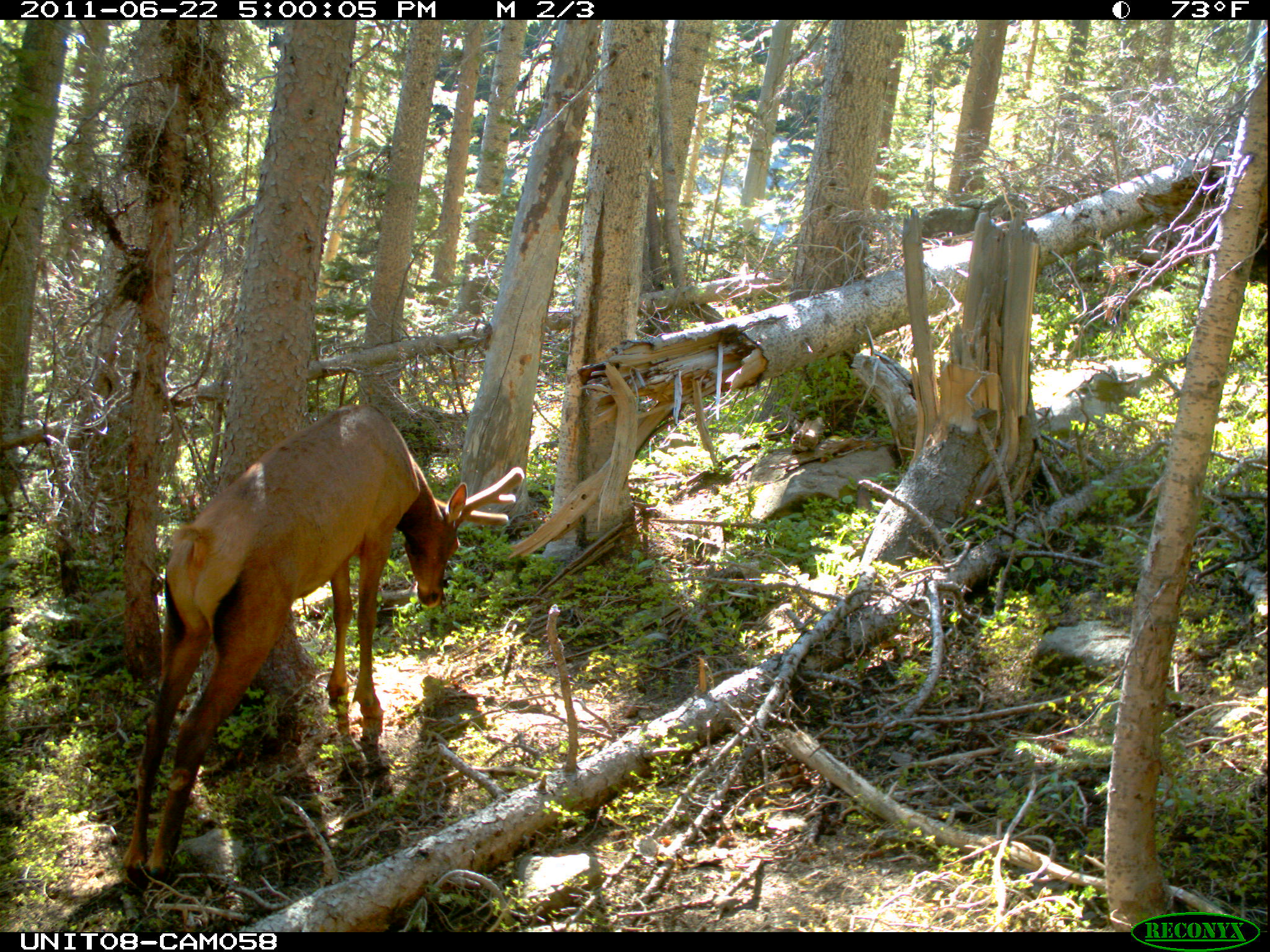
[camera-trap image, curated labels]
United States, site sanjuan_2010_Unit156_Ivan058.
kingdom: Animalia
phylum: Chordata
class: Mammalia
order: Artiodactyla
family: Cervidae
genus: Cervus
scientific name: Cervus elaphus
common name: red deer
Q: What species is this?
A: Cervus elaphus (red deer).